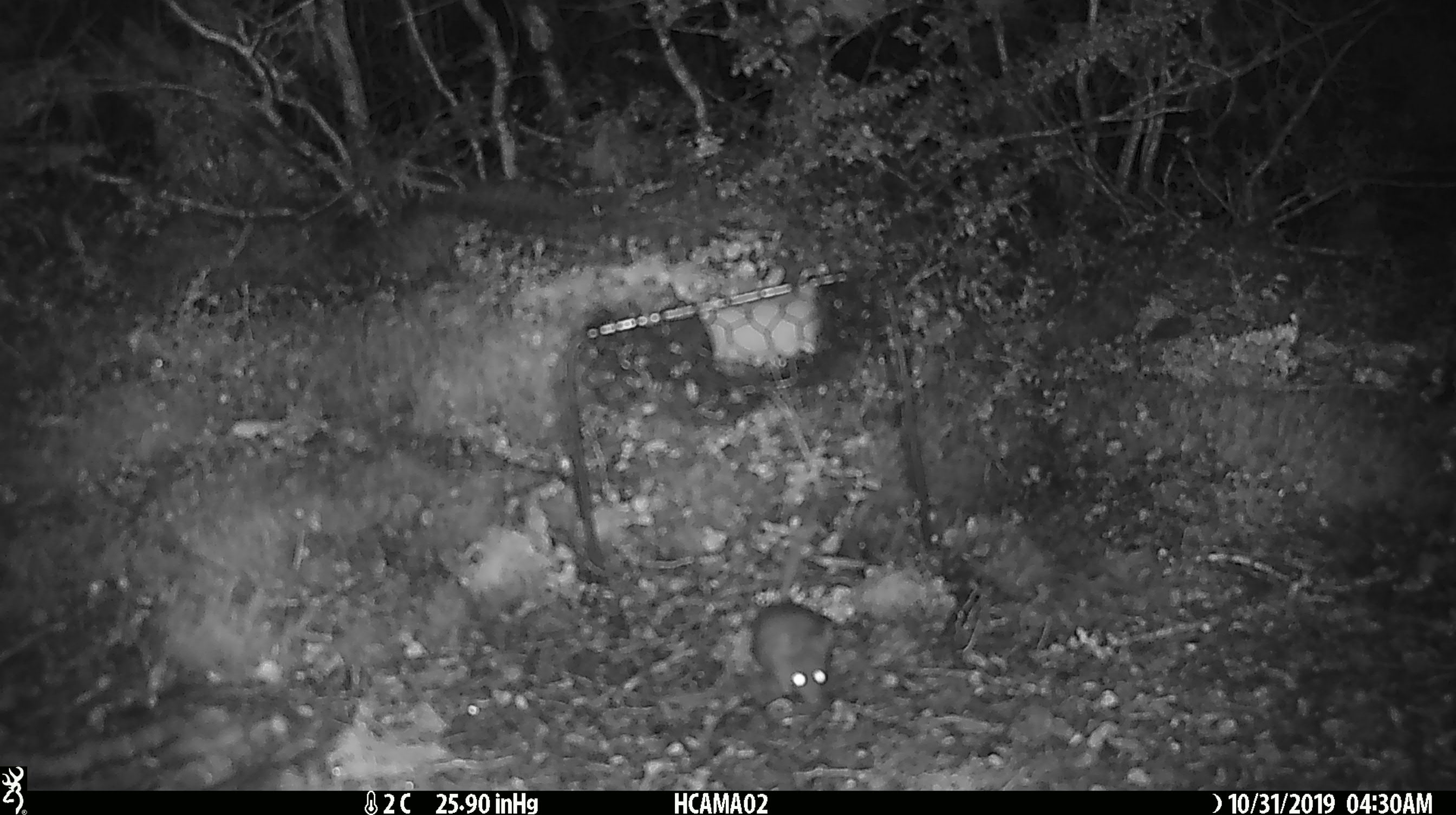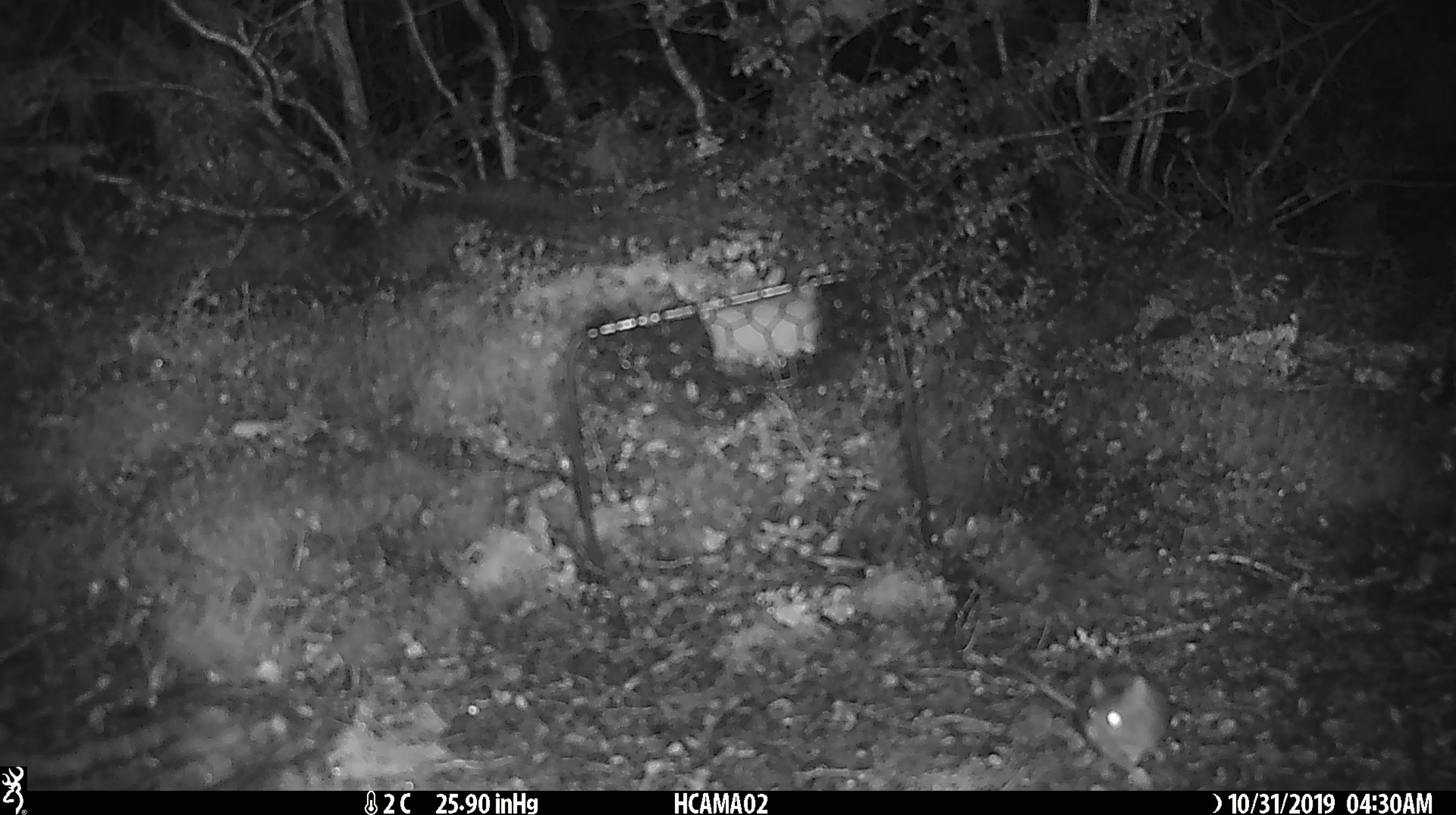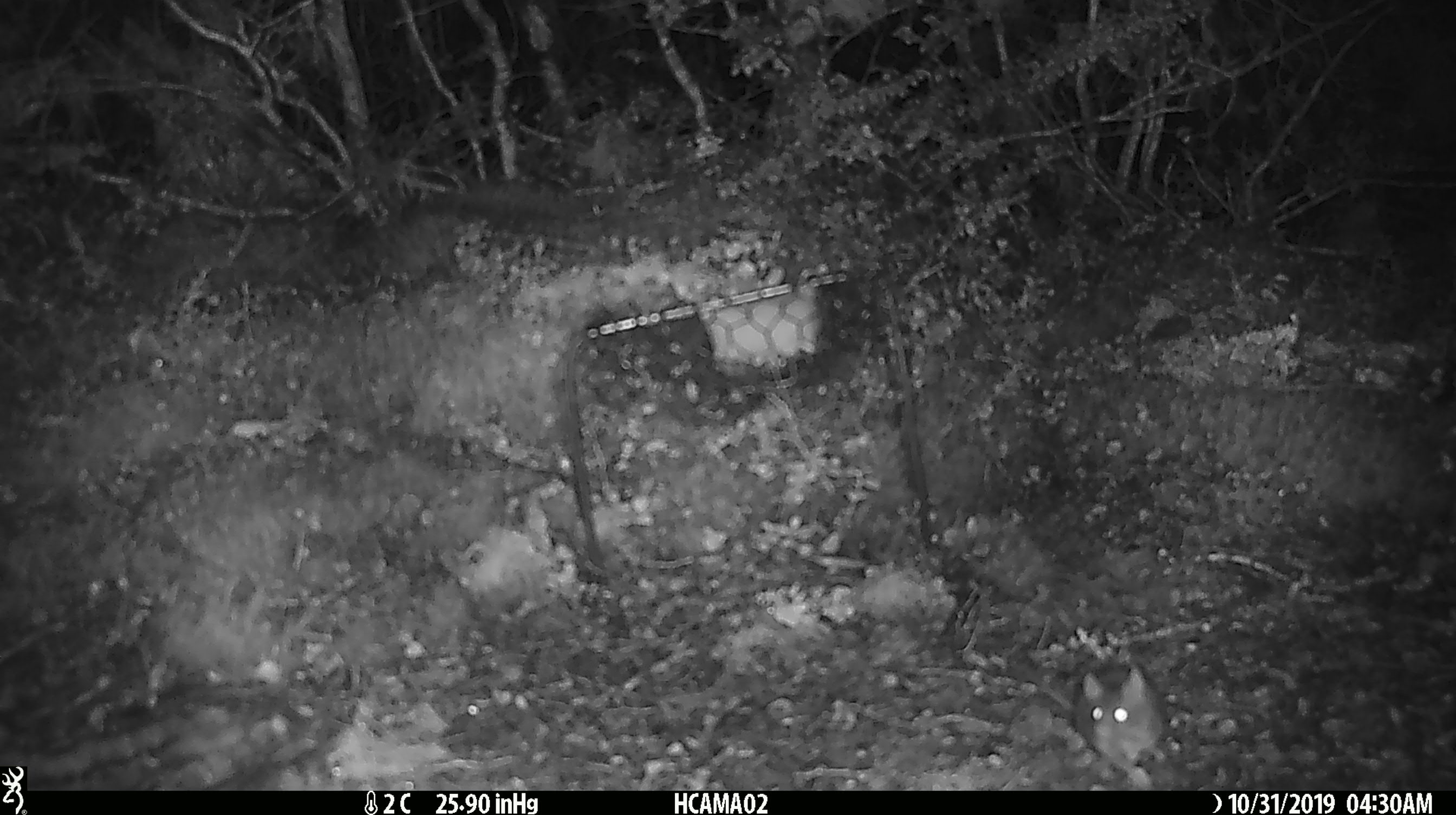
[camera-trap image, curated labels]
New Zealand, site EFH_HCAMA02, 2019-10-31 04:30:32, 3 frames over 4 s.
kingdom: Animalia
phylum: Chordata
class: Mammalia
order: Rodentia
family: Muridae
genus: Mus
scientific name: Mus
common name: mouse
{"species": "mouse (Mus)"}